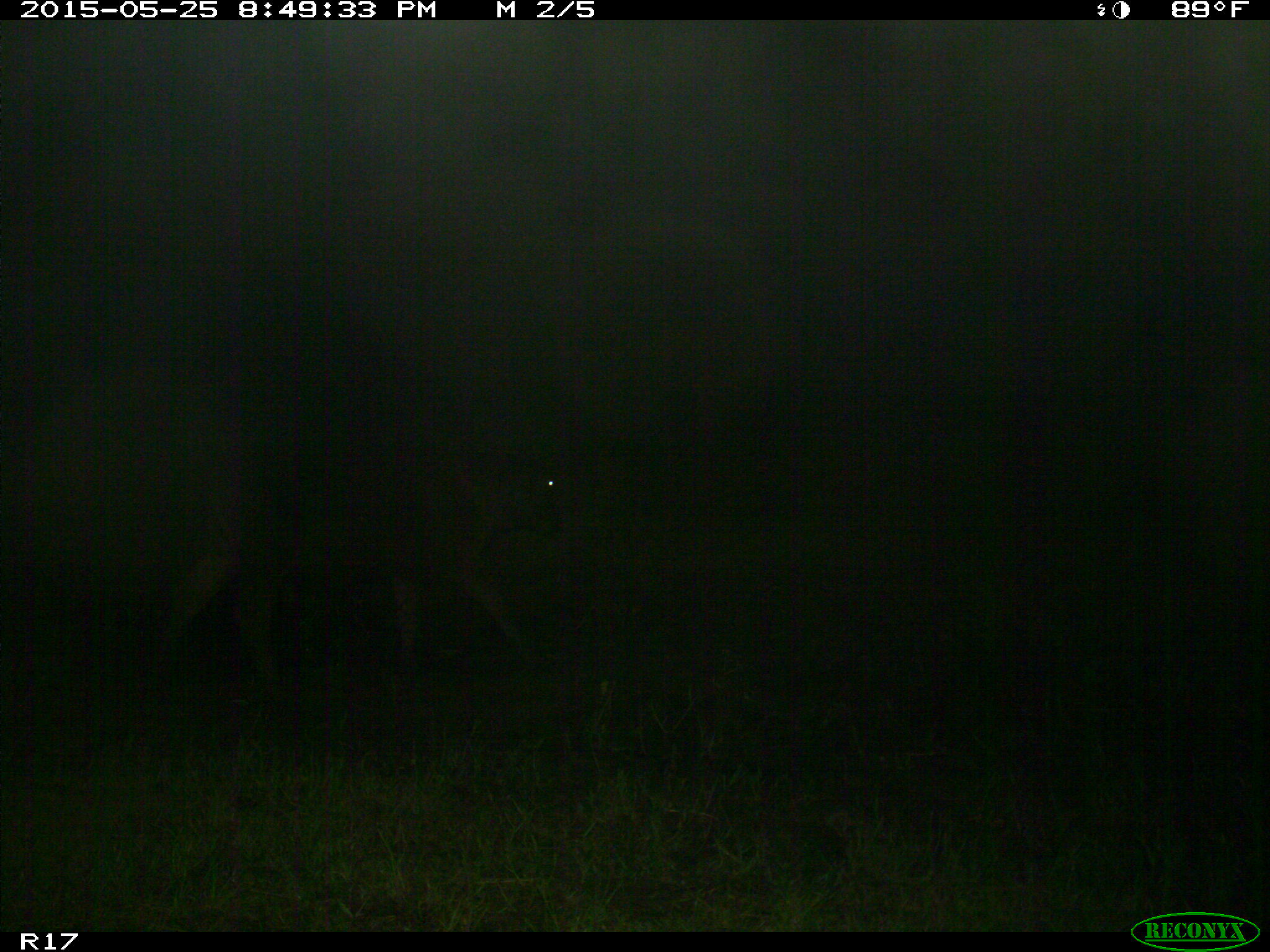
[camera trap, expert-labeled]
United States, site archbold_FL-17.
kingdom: Animalia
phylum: Chordata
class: Mammalia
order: Artiodactyla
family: Bovidae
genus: Bos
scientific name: Bos taurus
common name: domestic cow